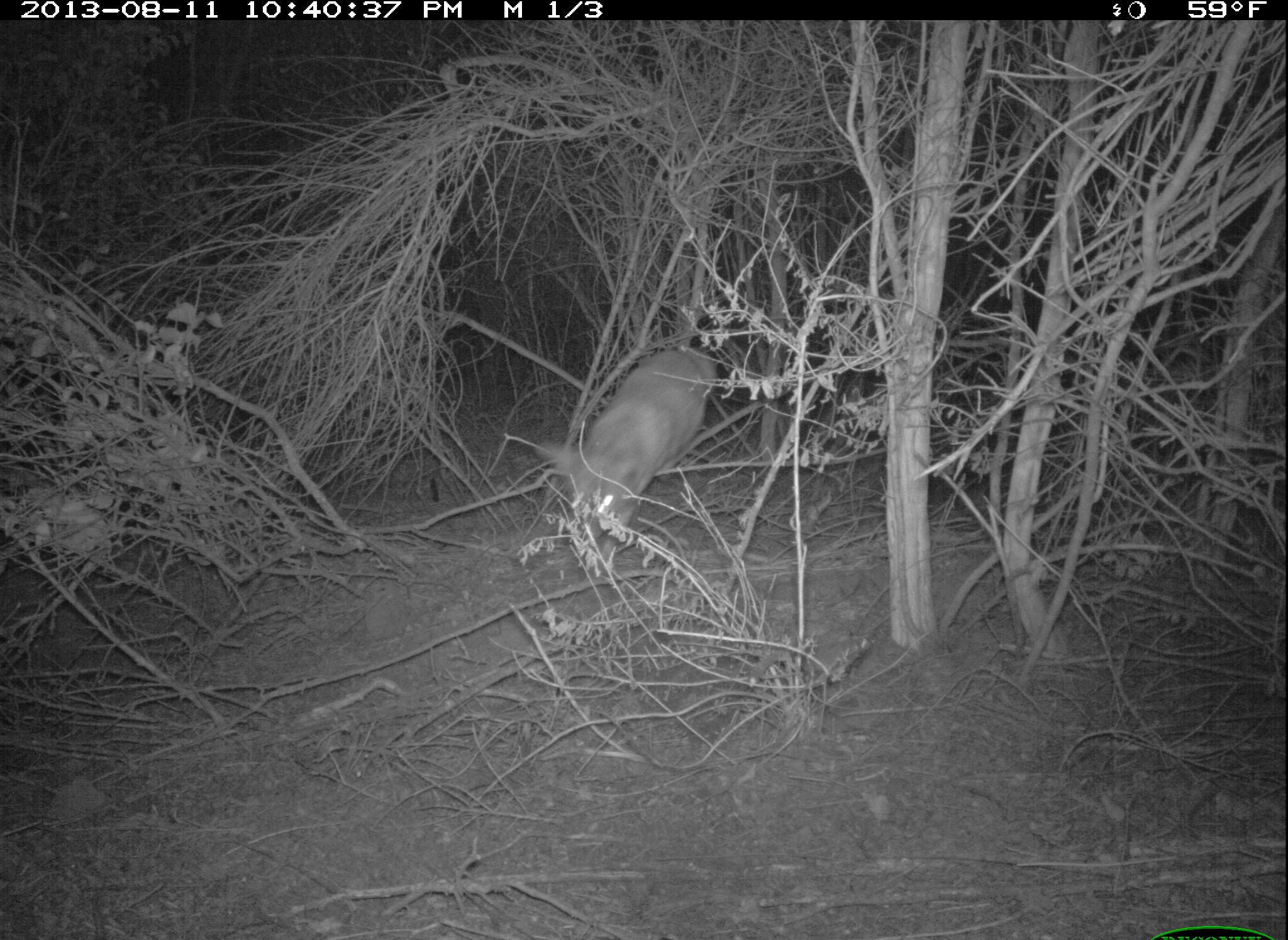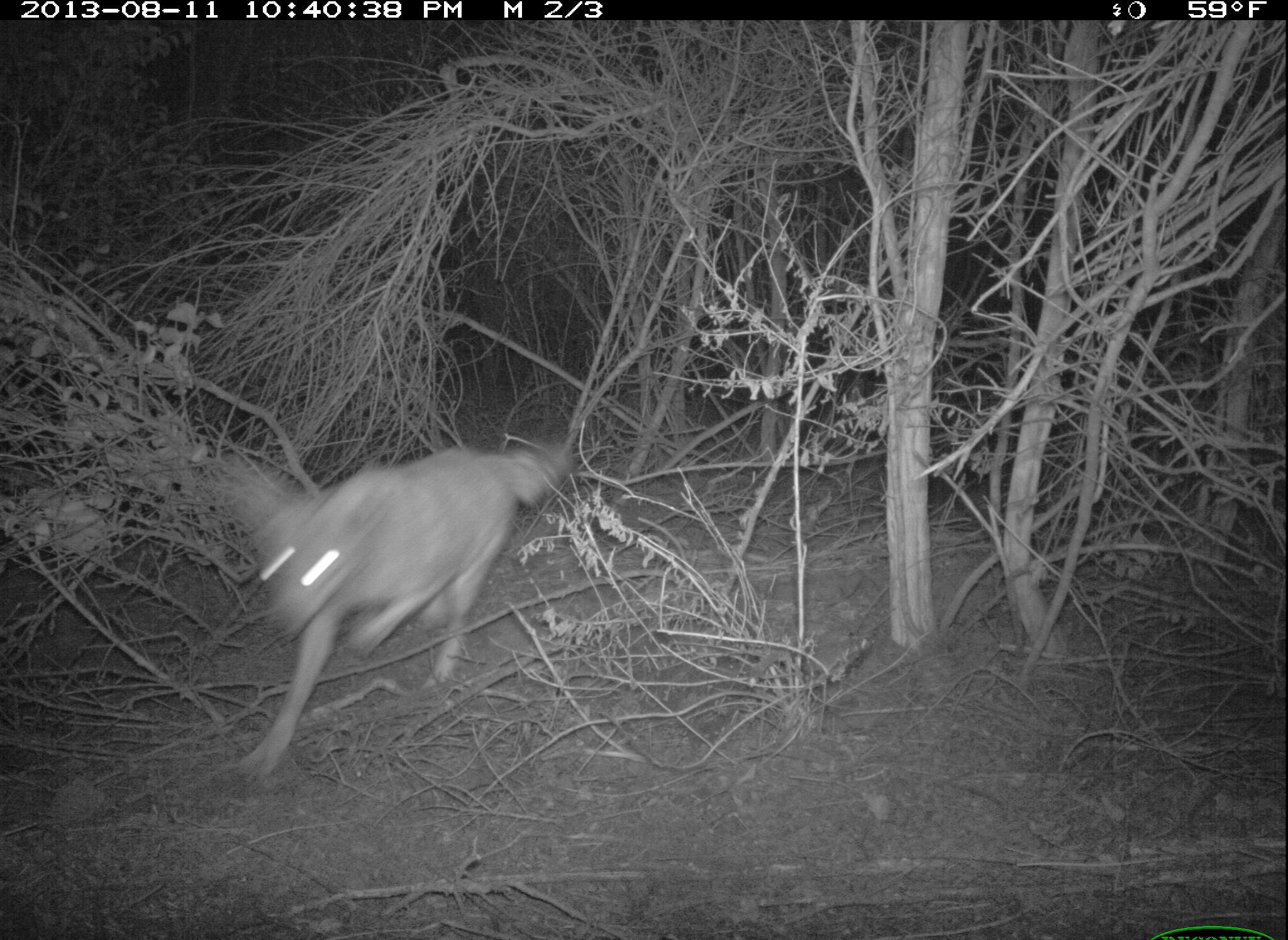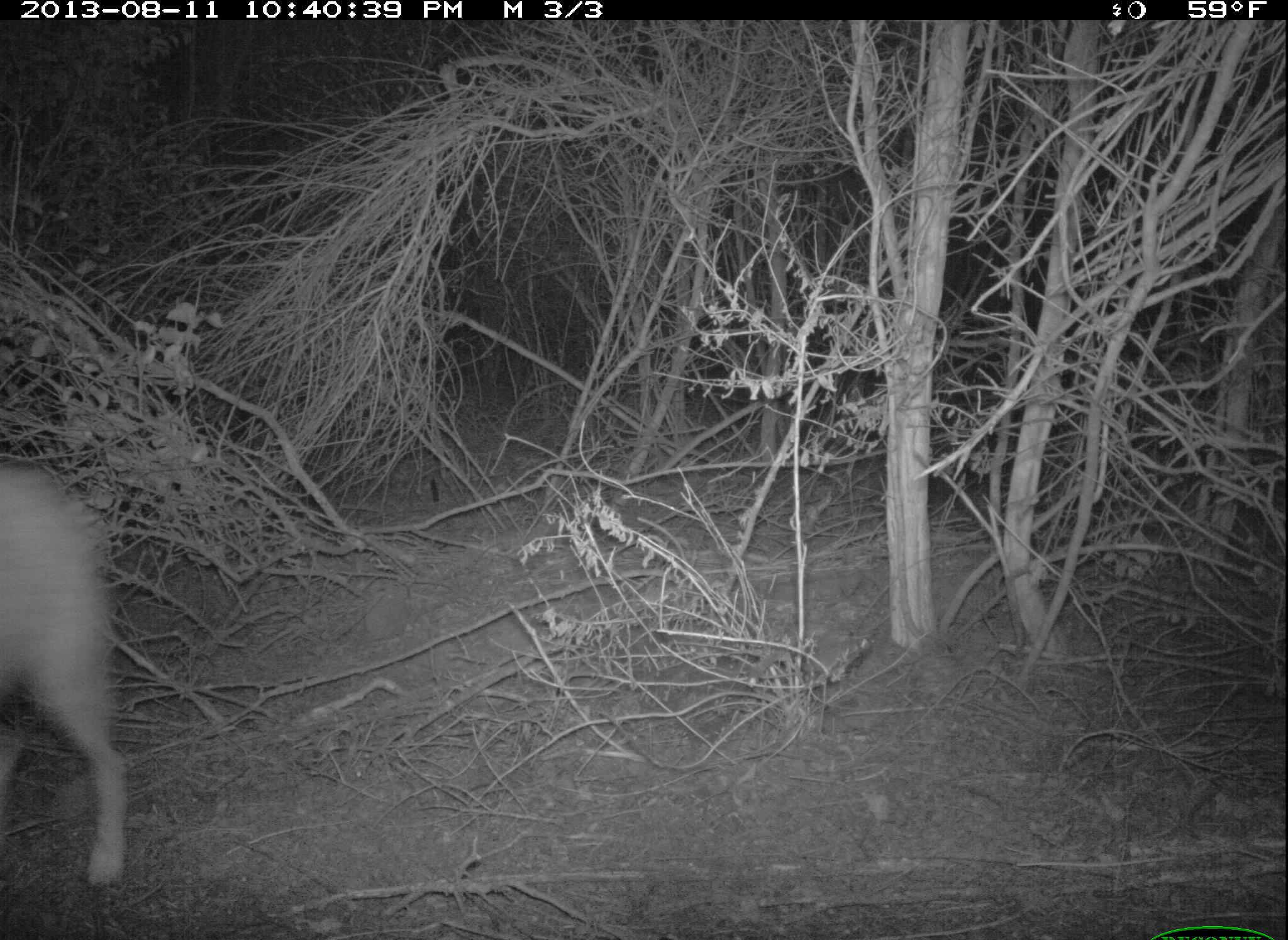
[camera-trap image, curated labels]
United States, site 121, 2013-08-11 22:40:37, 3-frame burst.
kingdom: Animalia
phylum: Chordata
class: Mammalia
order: Carnivora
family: Canidae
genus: Canis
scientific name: Canis latrans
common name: coyote